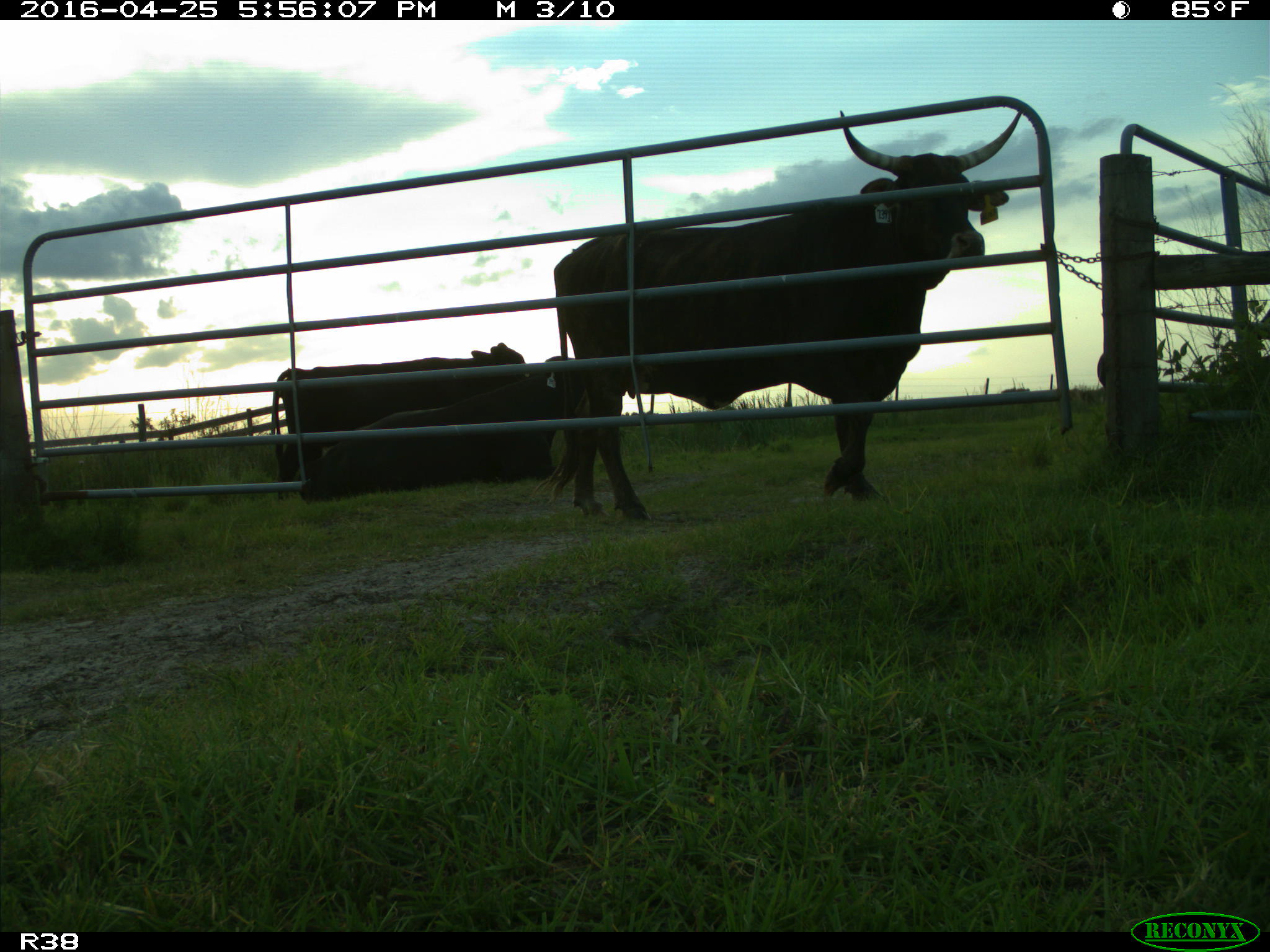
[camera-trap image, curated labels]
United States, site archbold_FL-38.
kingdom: Animalia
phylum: Chordata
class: Mammalia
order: Artiodactyla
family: Bovidae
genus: Bos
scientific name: Bos taurus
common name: domestic cow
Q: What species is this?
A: Bos taurus (domestic cow).